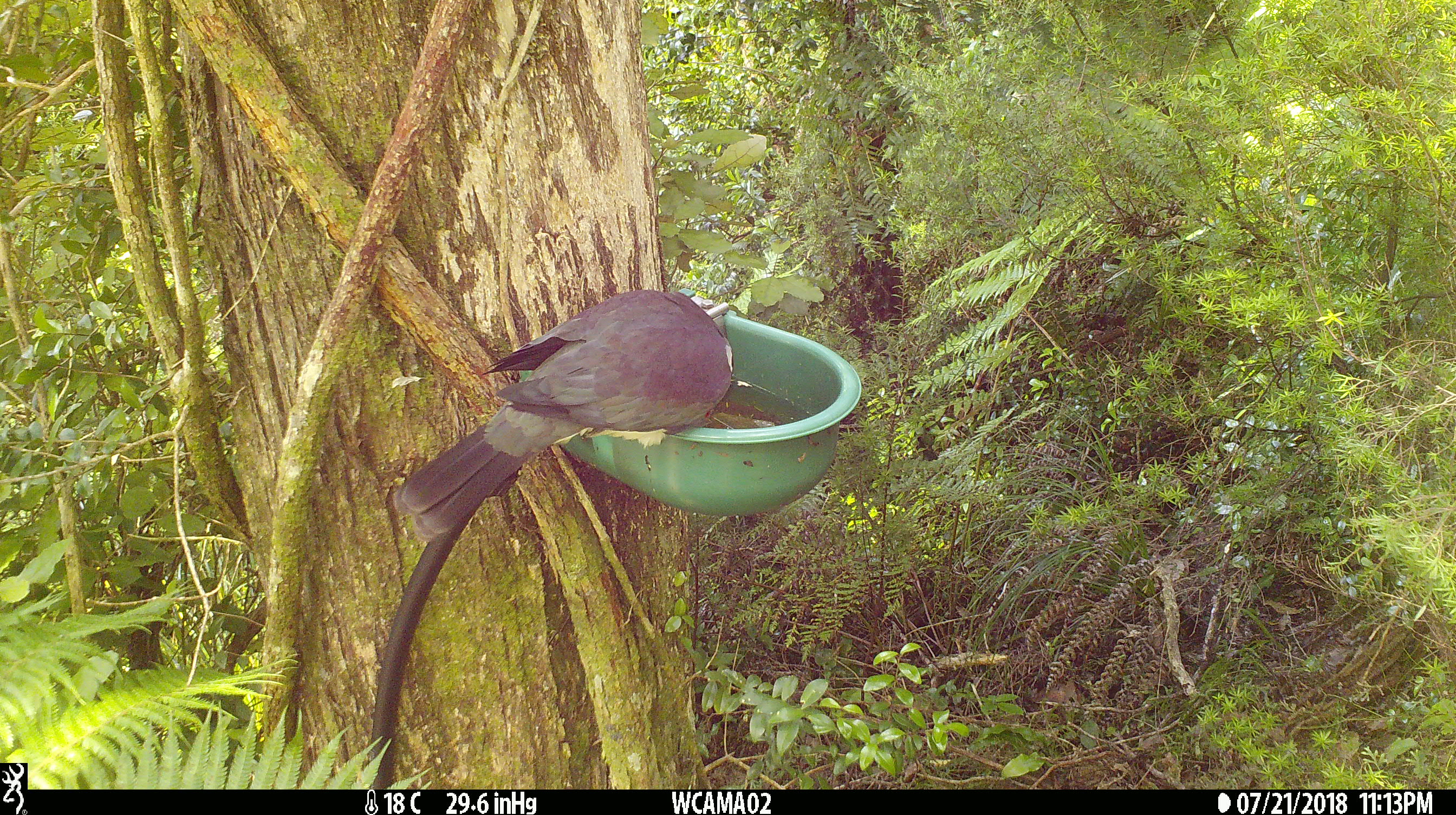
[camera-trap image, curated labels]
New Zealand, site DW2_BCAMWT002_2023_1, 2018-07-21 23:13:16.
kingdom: Animalia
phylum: Chordata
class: Aves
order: Columbiformes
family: Columbidae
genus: Hemiphaga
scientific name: Hemiphaga novaeseelandiae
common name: new zealand pigeon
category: kereru